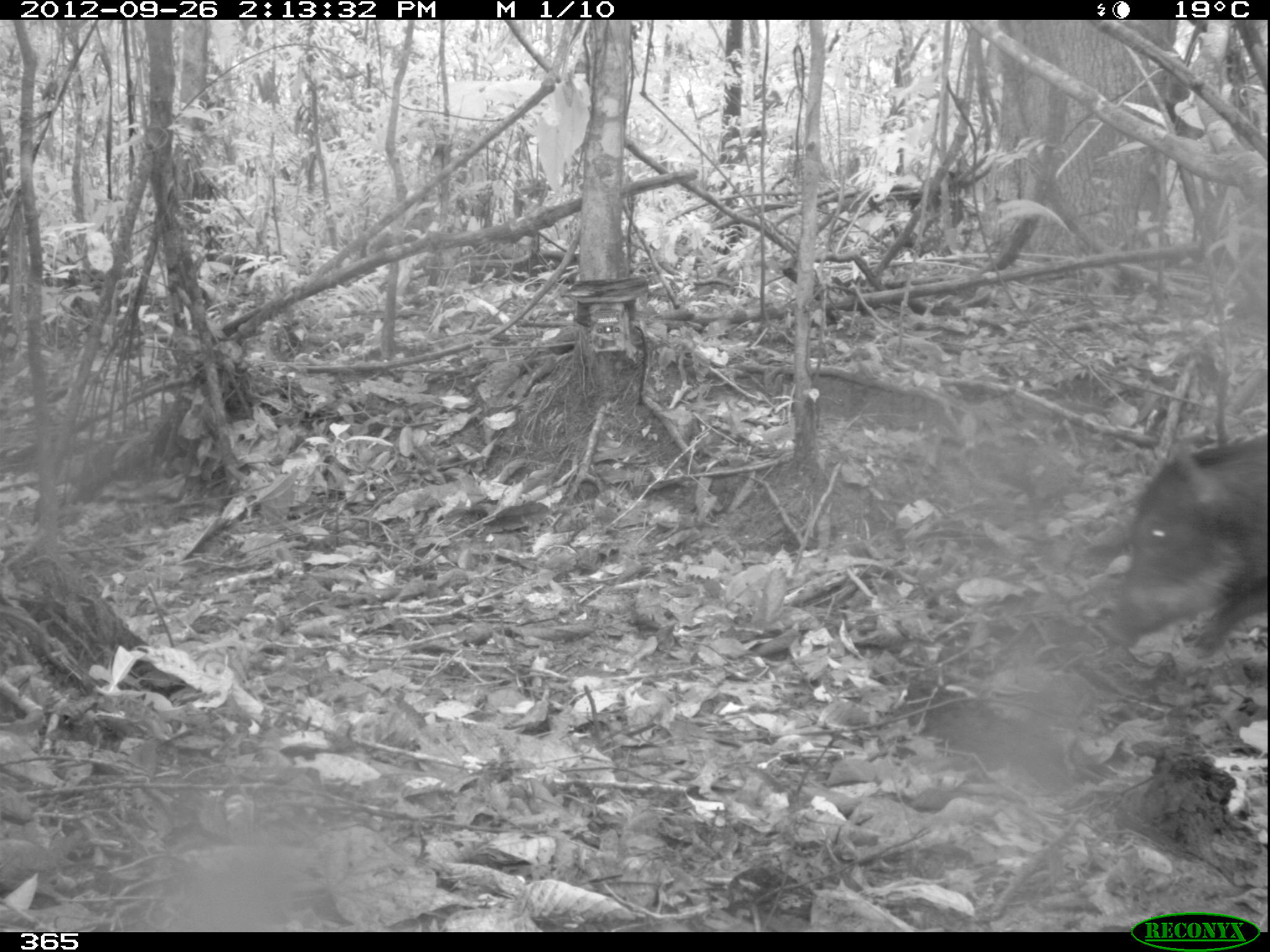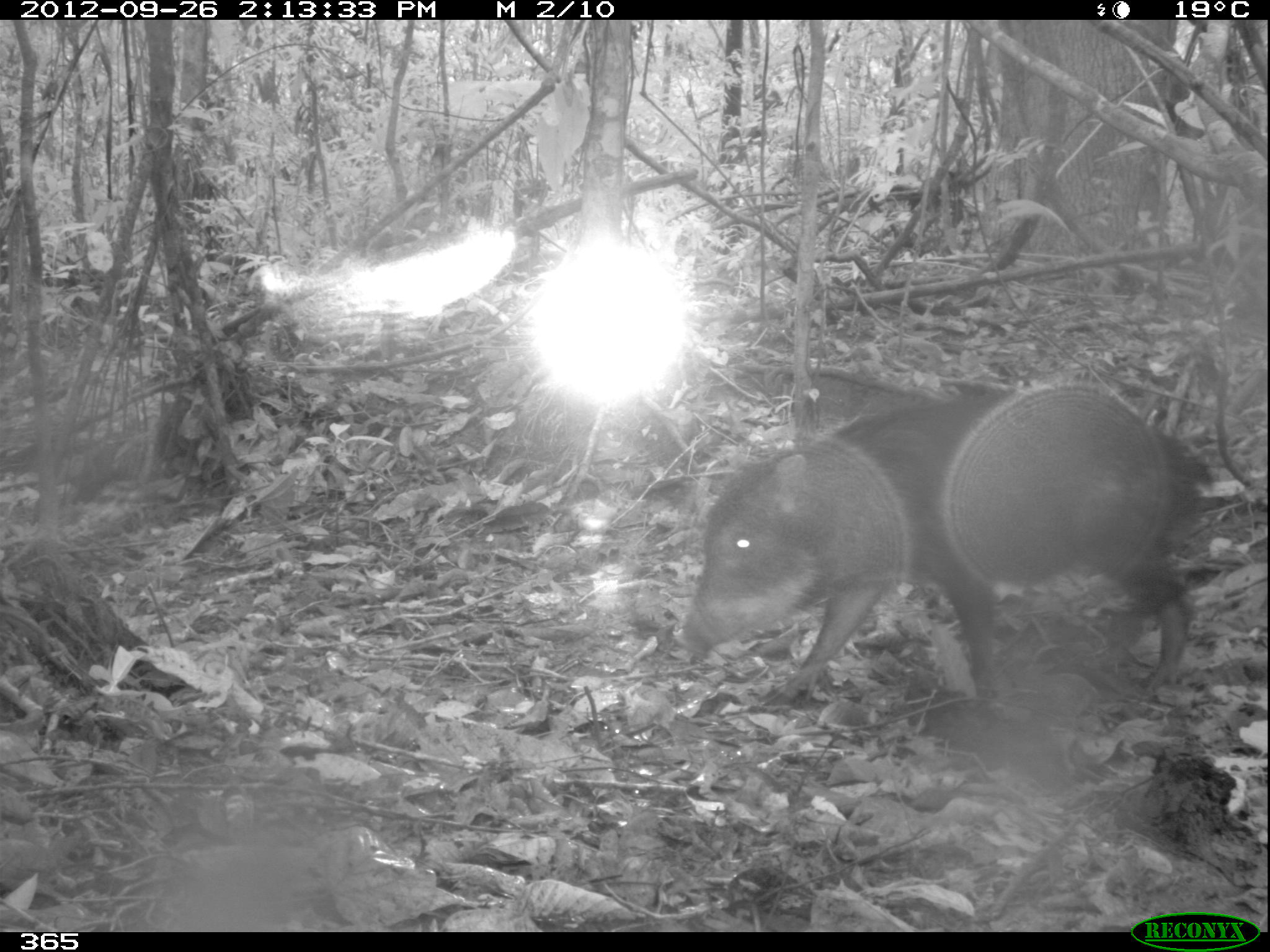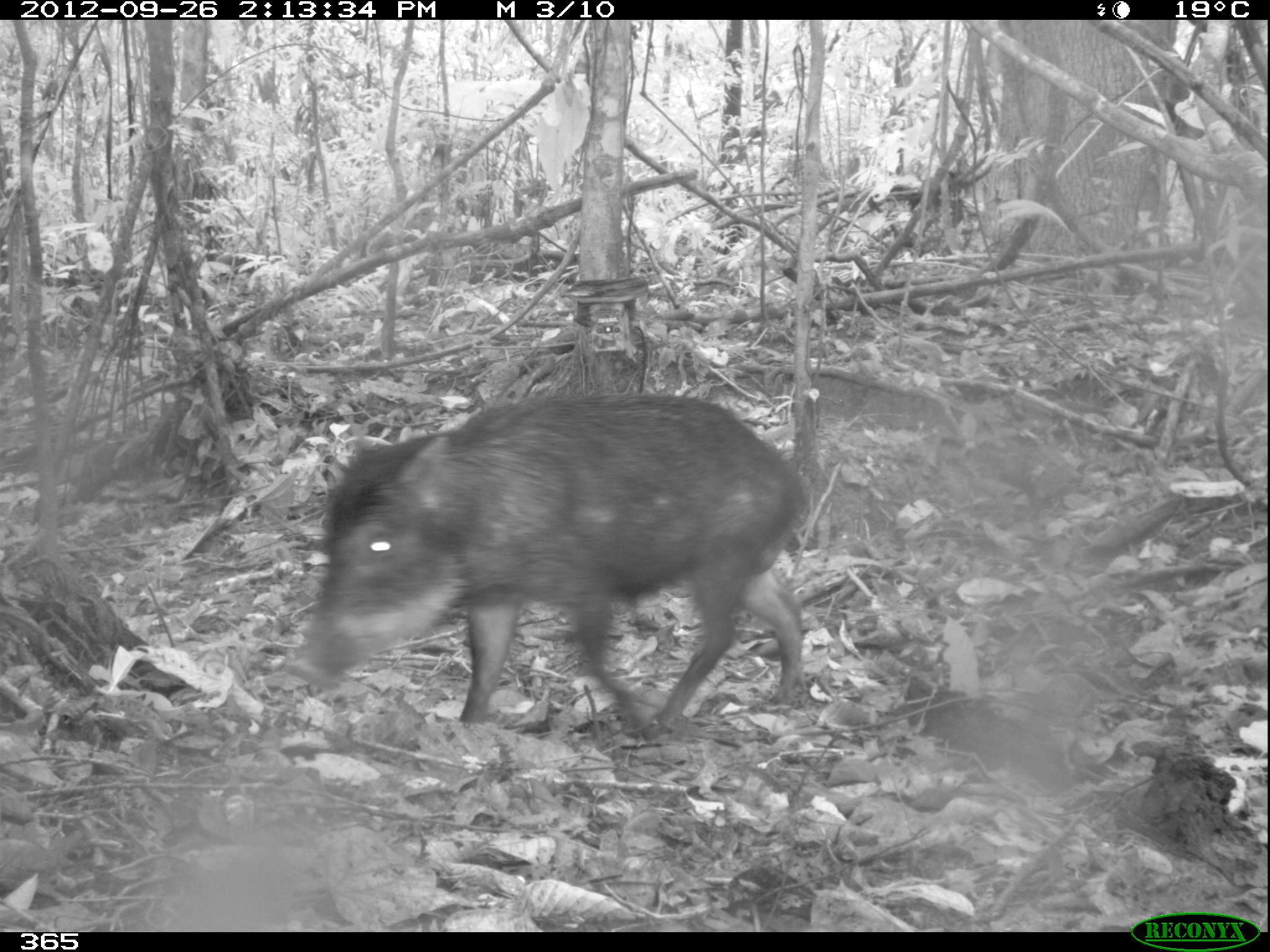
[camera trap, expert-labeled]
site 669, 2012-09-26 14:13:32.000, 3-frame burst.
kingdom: Animalia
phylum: Chordata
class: Mammalia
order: Artiodactyla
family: Tayassuidae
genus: Tayassu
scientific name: Tayassu pecari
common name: white-lipped peccary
Tayassu pecari (white-lipped peccary).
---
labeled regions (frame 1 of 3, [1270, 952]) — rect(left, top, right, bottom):
tayassu pecari: rect(1093, 434, 1267, 657)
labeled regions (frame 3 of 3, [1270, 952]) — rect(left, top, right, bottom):
tayassu pecari: rect(284, 389, 810, 730)